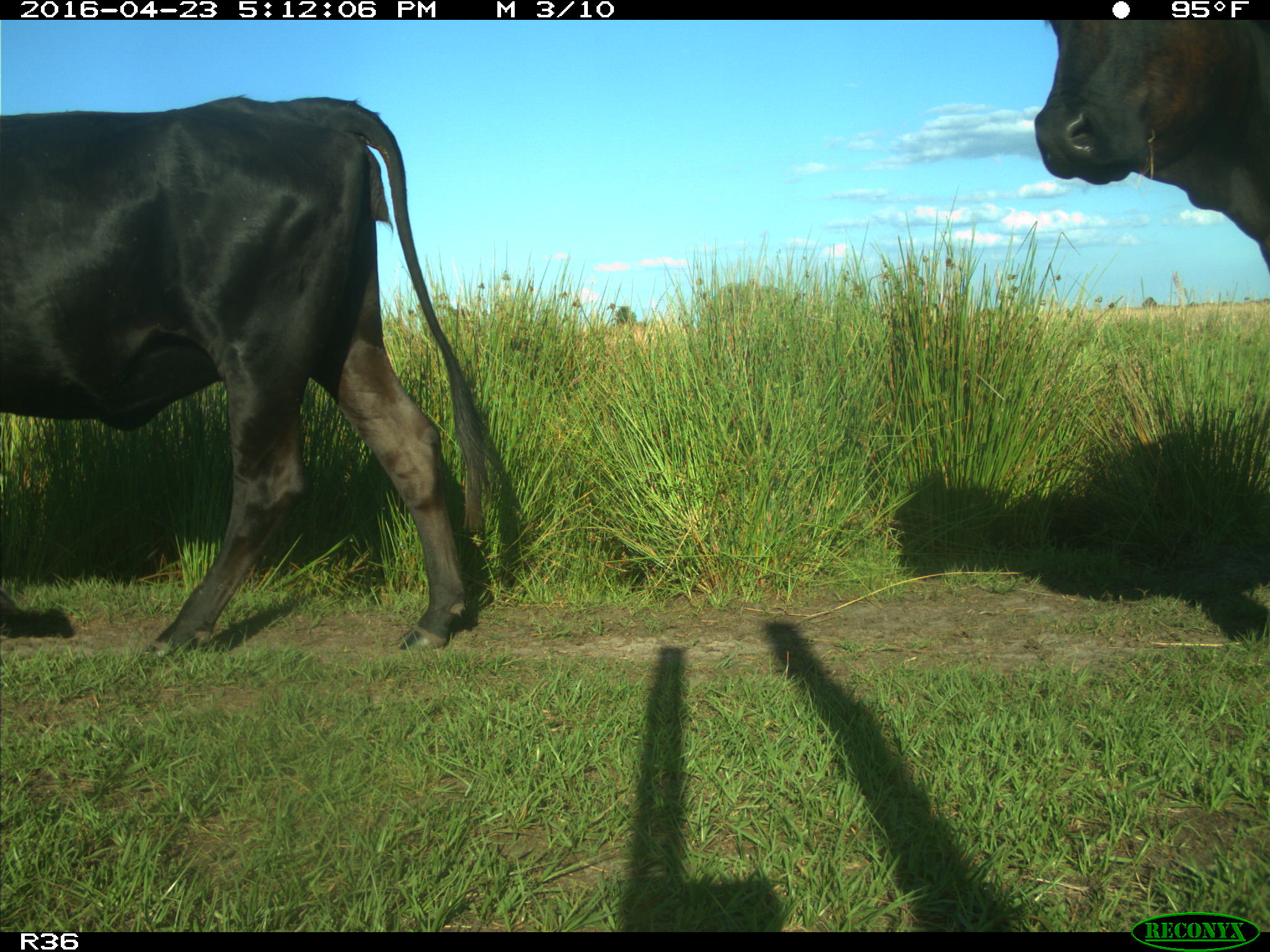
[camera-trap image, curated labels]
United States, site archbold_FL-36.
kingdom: Animalia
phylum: Chordata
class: Mammalia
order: Artiodactyla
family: Bovidae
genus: Bos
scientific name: Bos taurus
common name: domestic cow